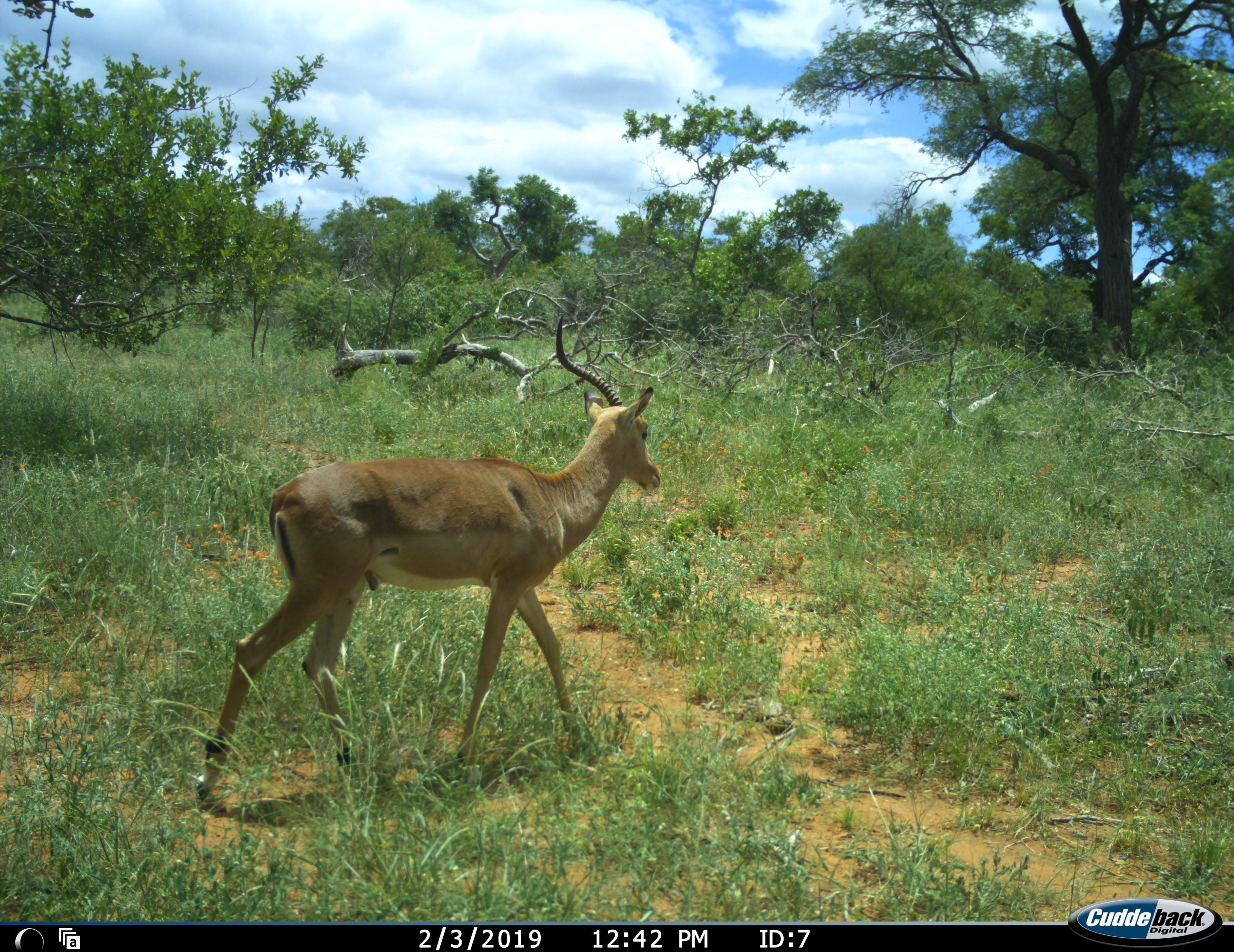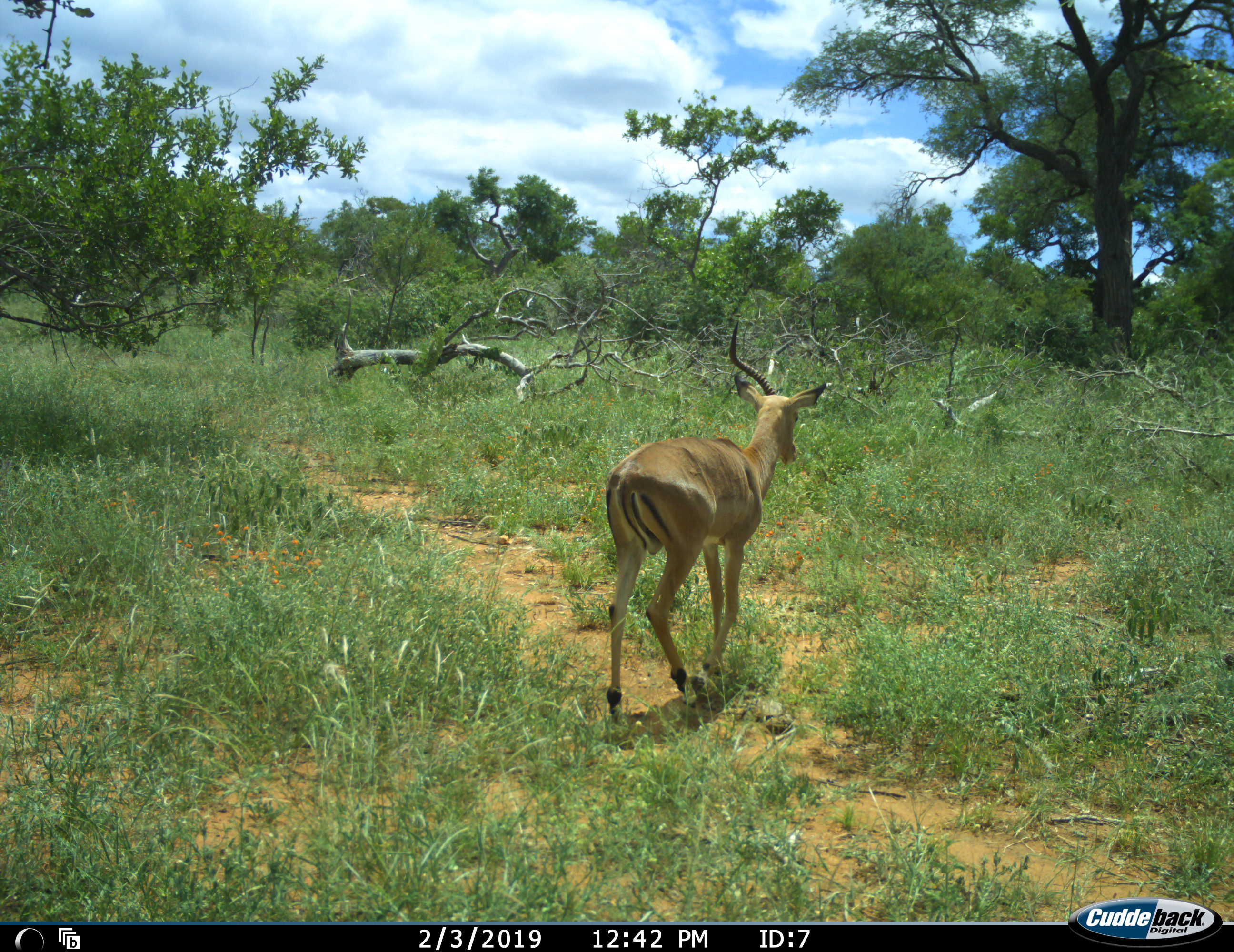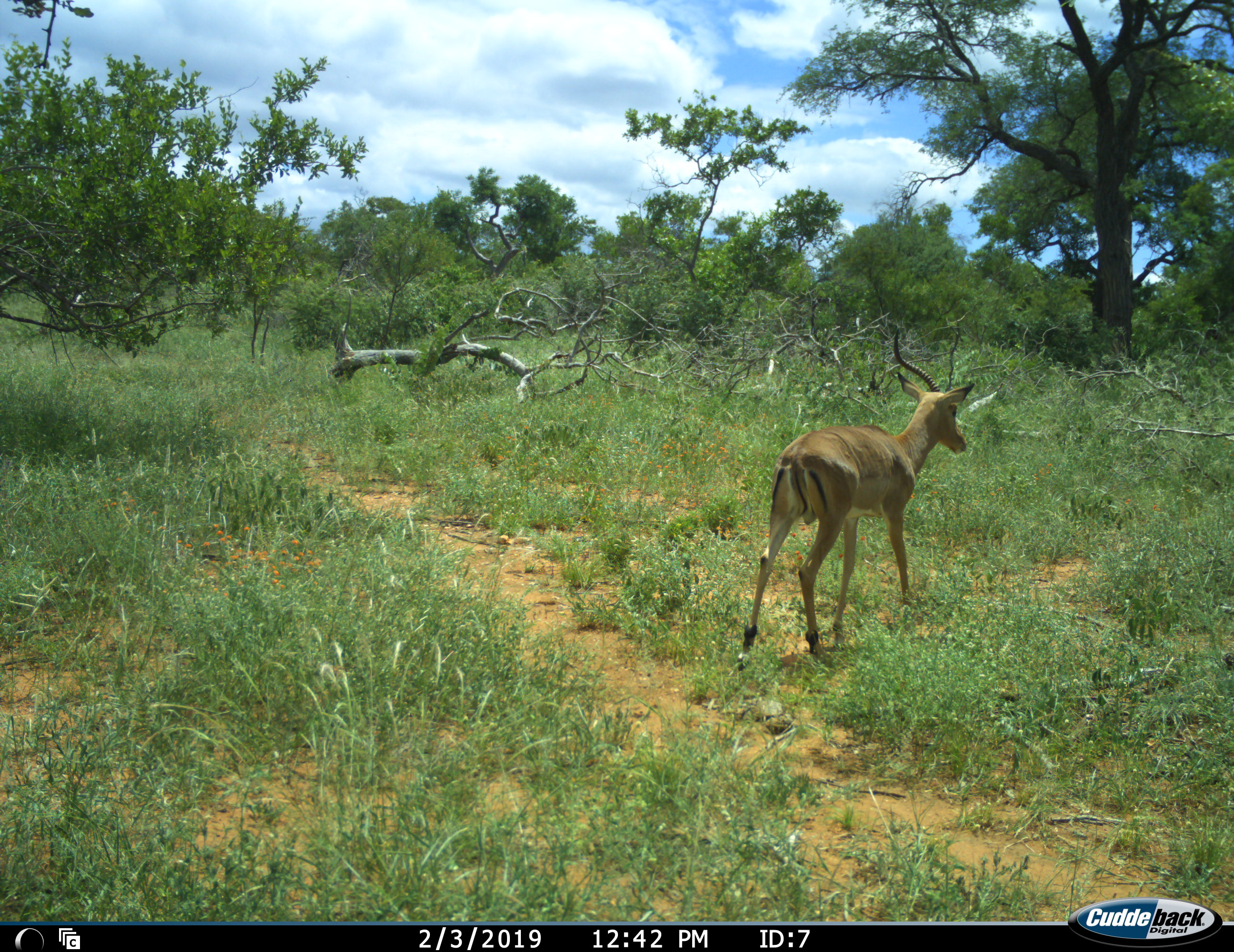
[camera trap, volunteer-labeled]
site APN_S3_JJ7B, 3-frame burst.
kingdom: Animalia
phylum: Chordata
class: Mammalia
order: Artiodactyla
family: Bovidae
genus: Aepyceros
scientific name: Aepyceros melampus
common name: impala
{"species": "impala (Aepyceros melampus)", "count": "1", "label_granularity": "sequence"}